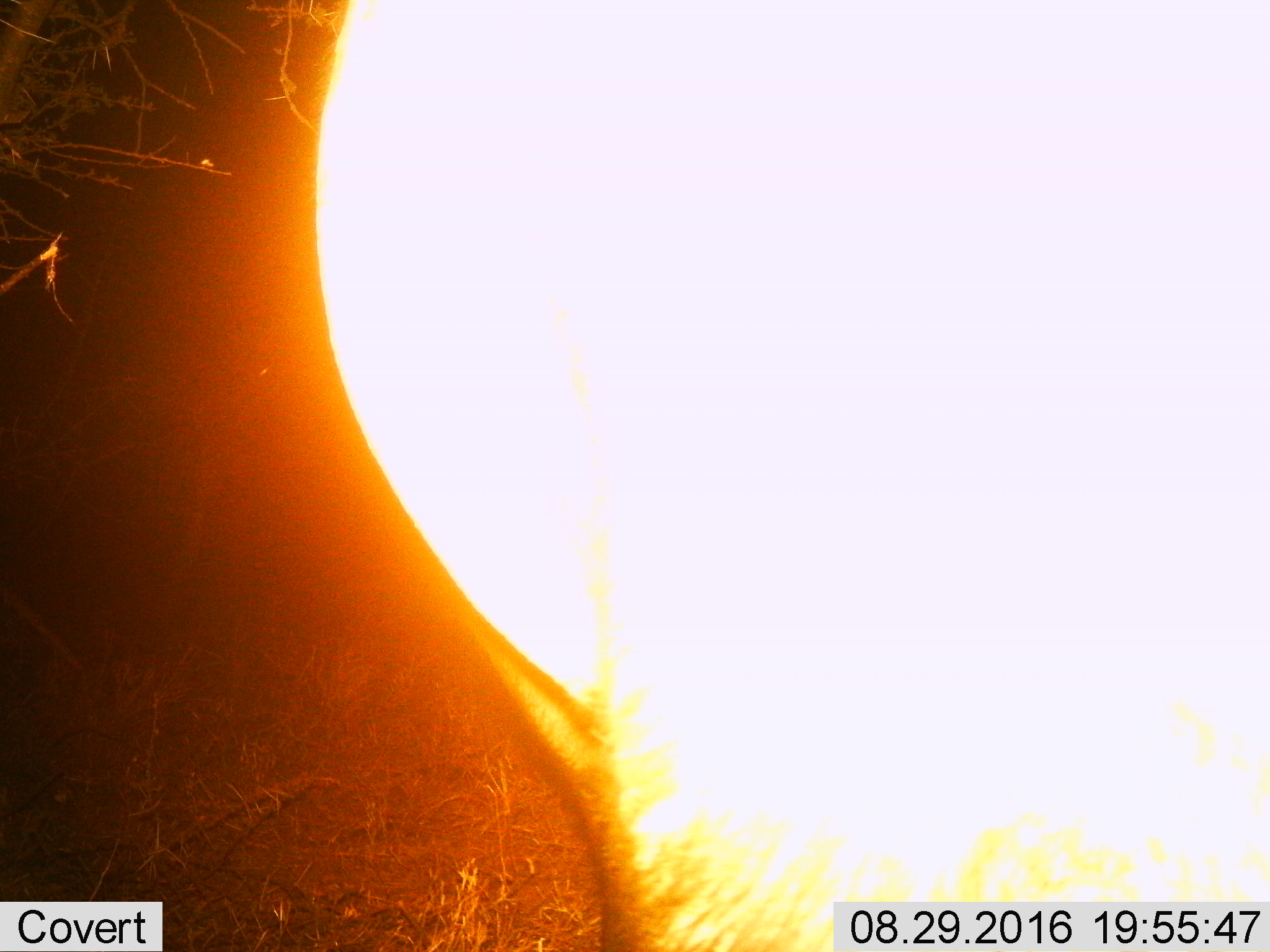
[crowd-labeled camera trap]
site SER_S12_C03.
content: unidentified animal